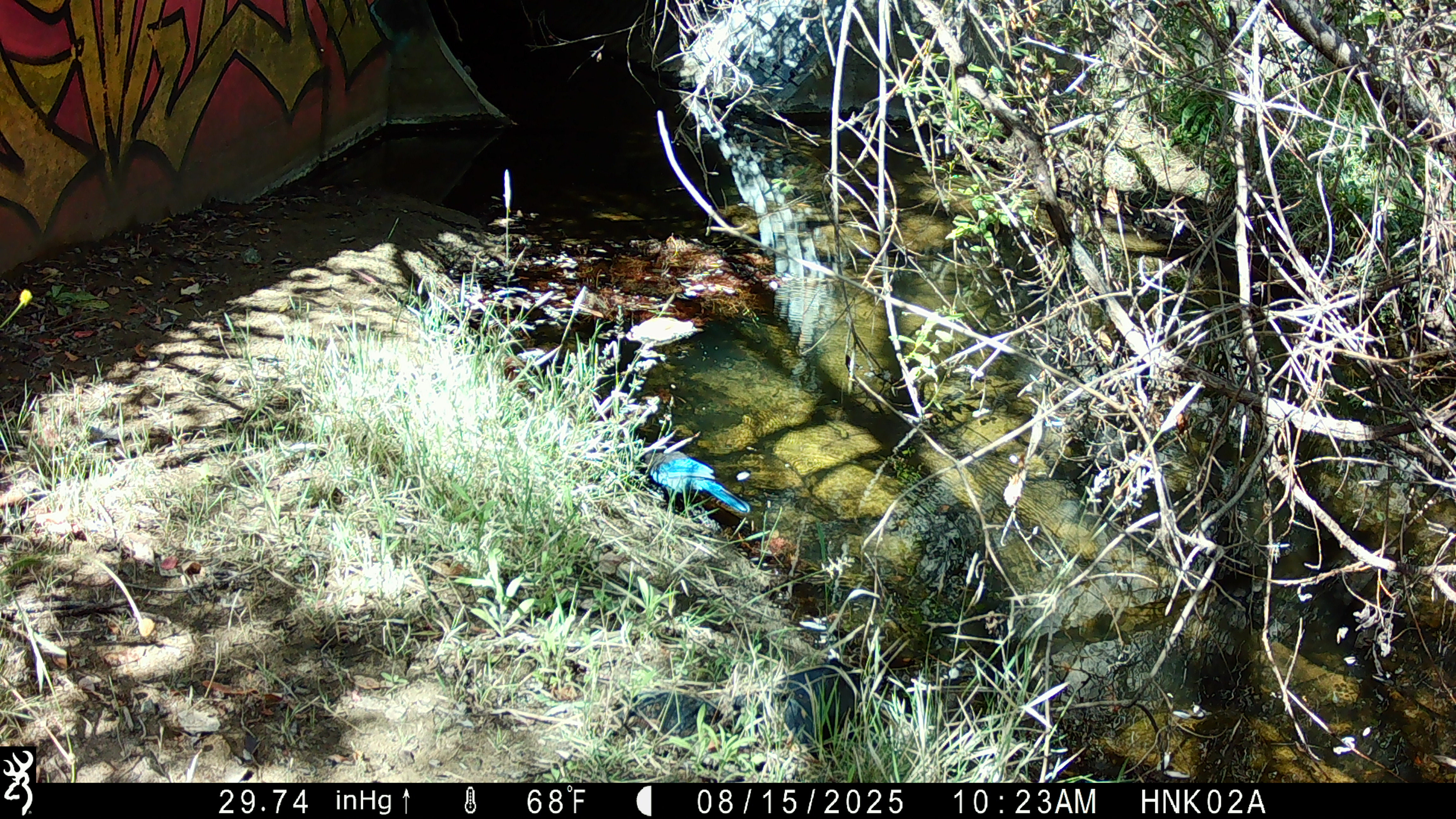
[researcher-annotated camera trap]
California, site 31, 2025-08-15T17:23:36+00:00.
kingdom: Animalia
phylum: Chordata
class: Aves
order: Passeriformes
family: Corvidae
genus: Cyanocitta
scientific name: Cyanocitta stelleri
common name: steller's jay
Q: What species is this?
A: Steller's jay (Cyanocitta stelleri).